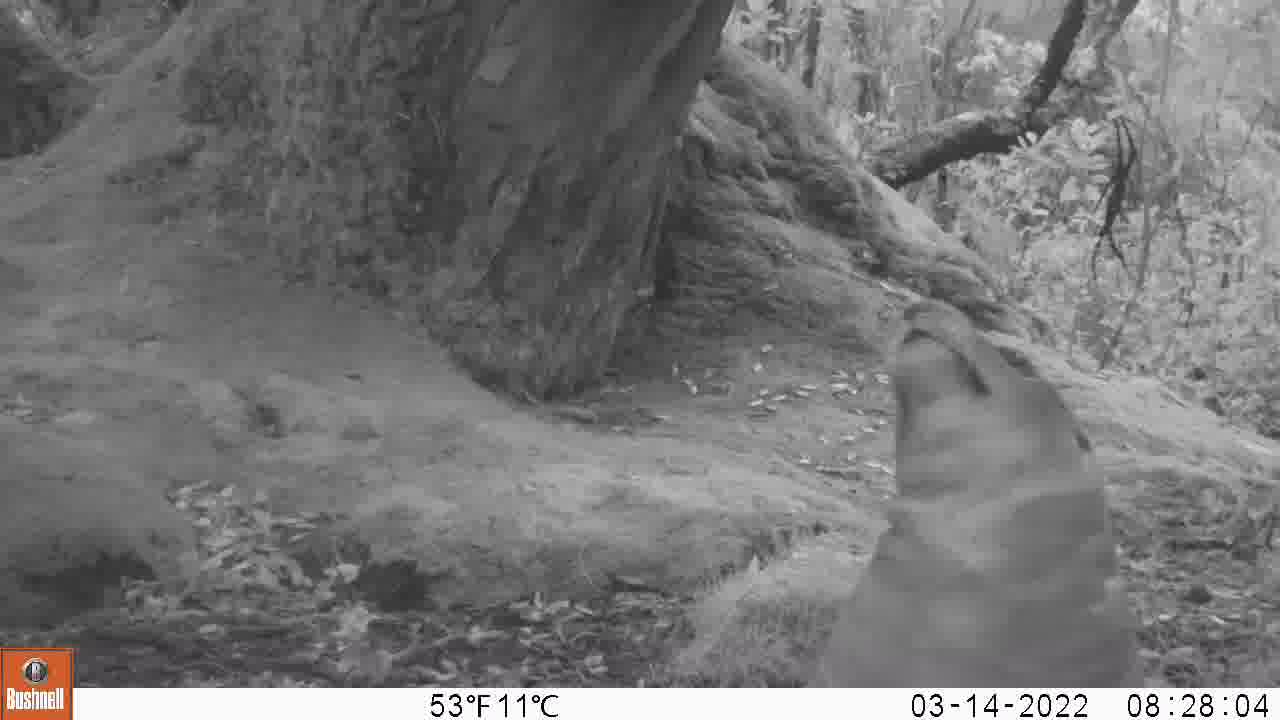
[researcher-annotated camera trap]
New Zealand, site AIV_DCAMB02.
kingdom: Animalia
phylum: Chordata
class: Mammalia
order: Carnivora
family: Otariidae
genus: Phocarctos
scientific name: Phocarctos hookeri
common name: new zealand sea lion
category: sealion